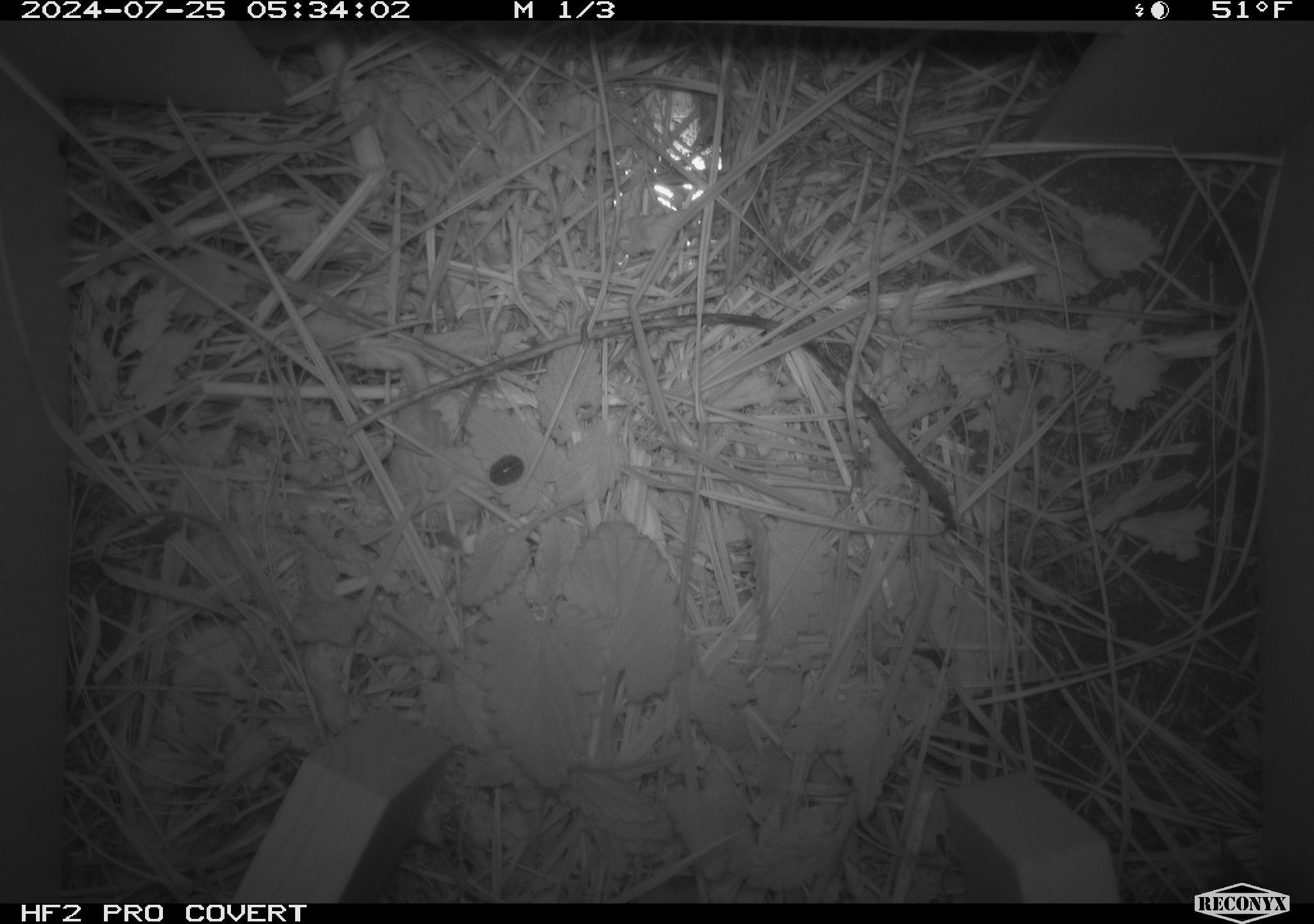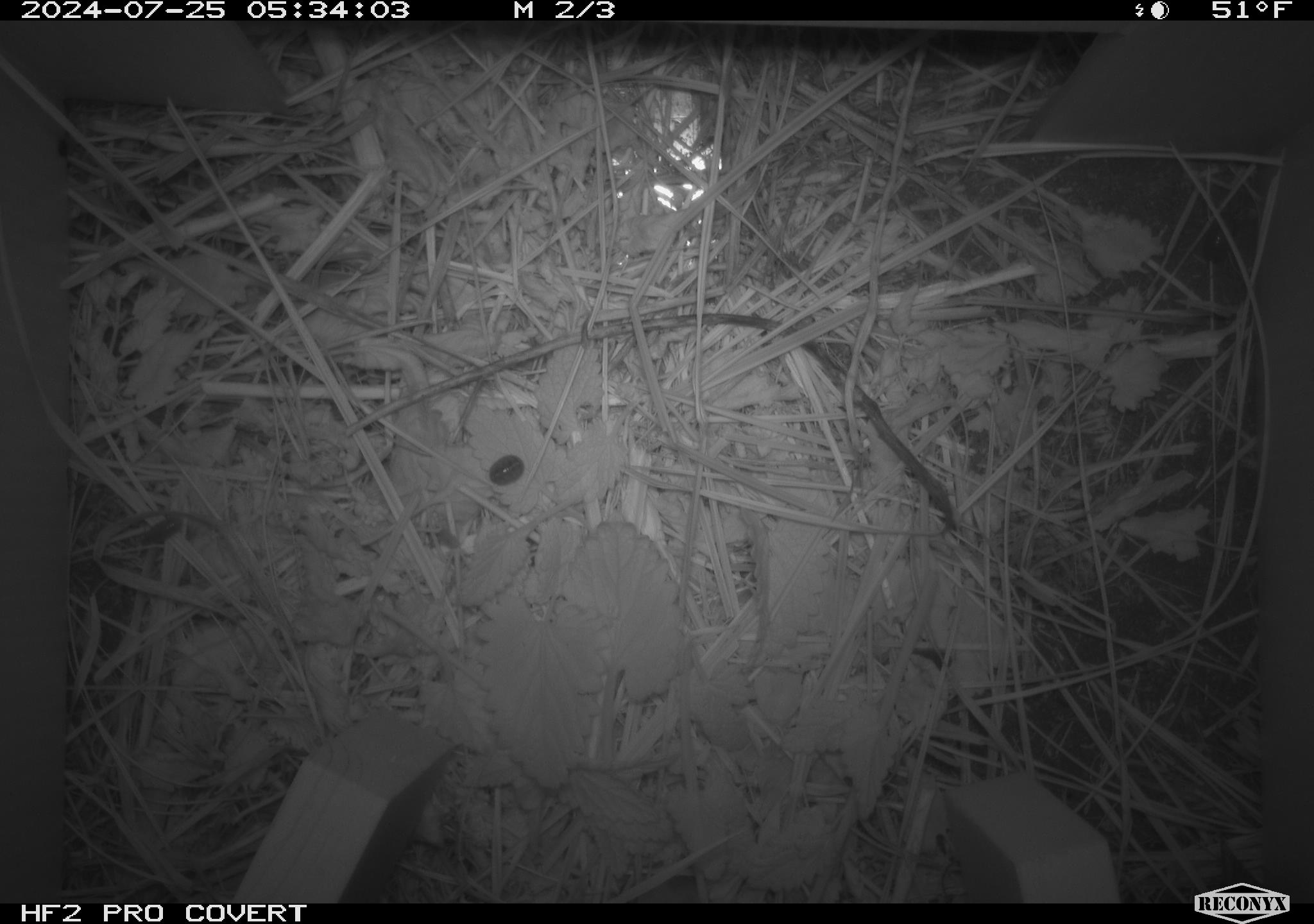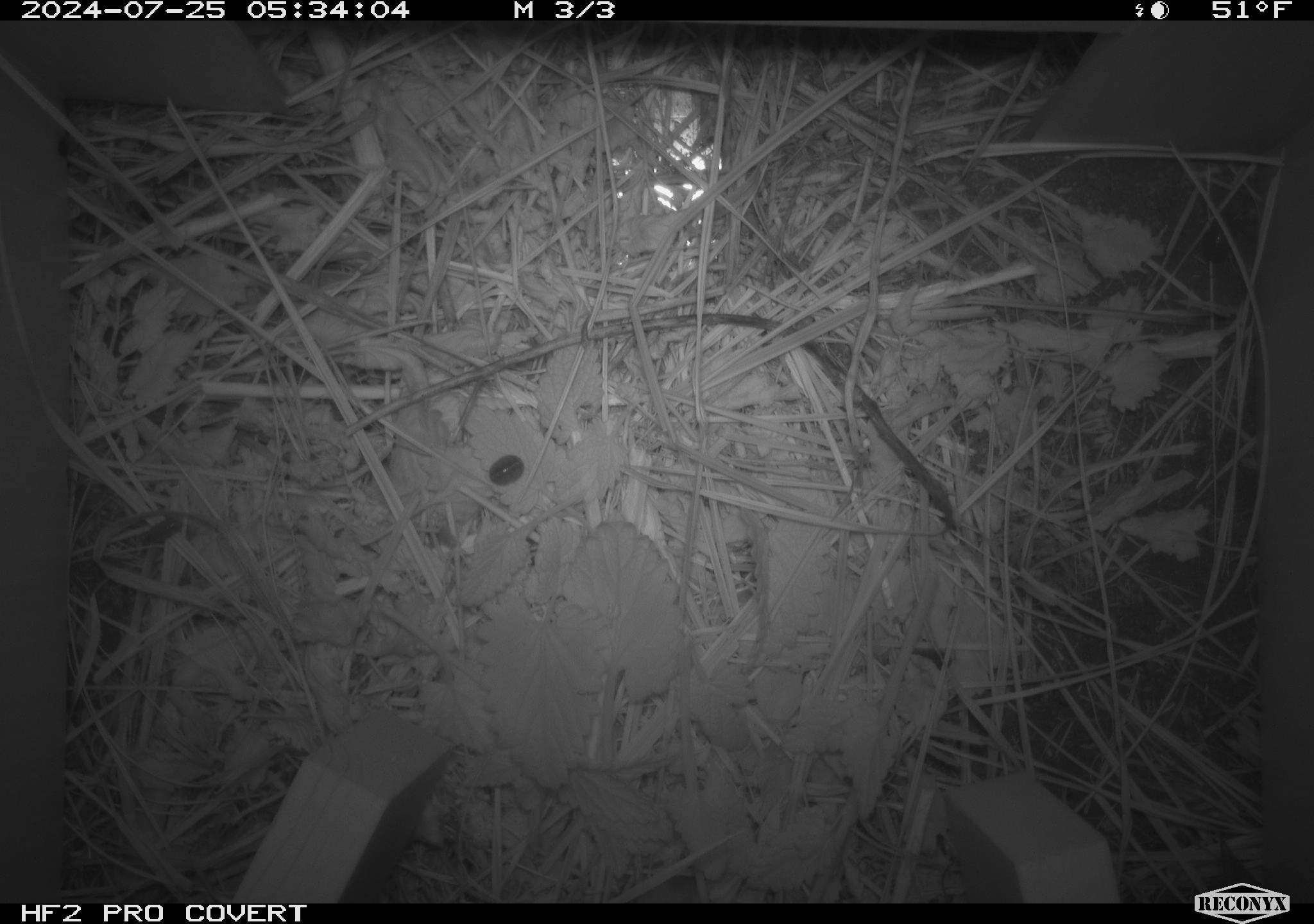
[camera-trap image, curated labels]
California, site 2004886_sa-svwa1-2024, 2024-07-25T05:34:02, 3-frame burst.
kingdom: Animalia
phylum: Arthropoda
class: Malacostraca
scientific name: Malacostraca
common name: amphipods, crabs, isopods, krill, lobsters and shrimps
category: malacostracan